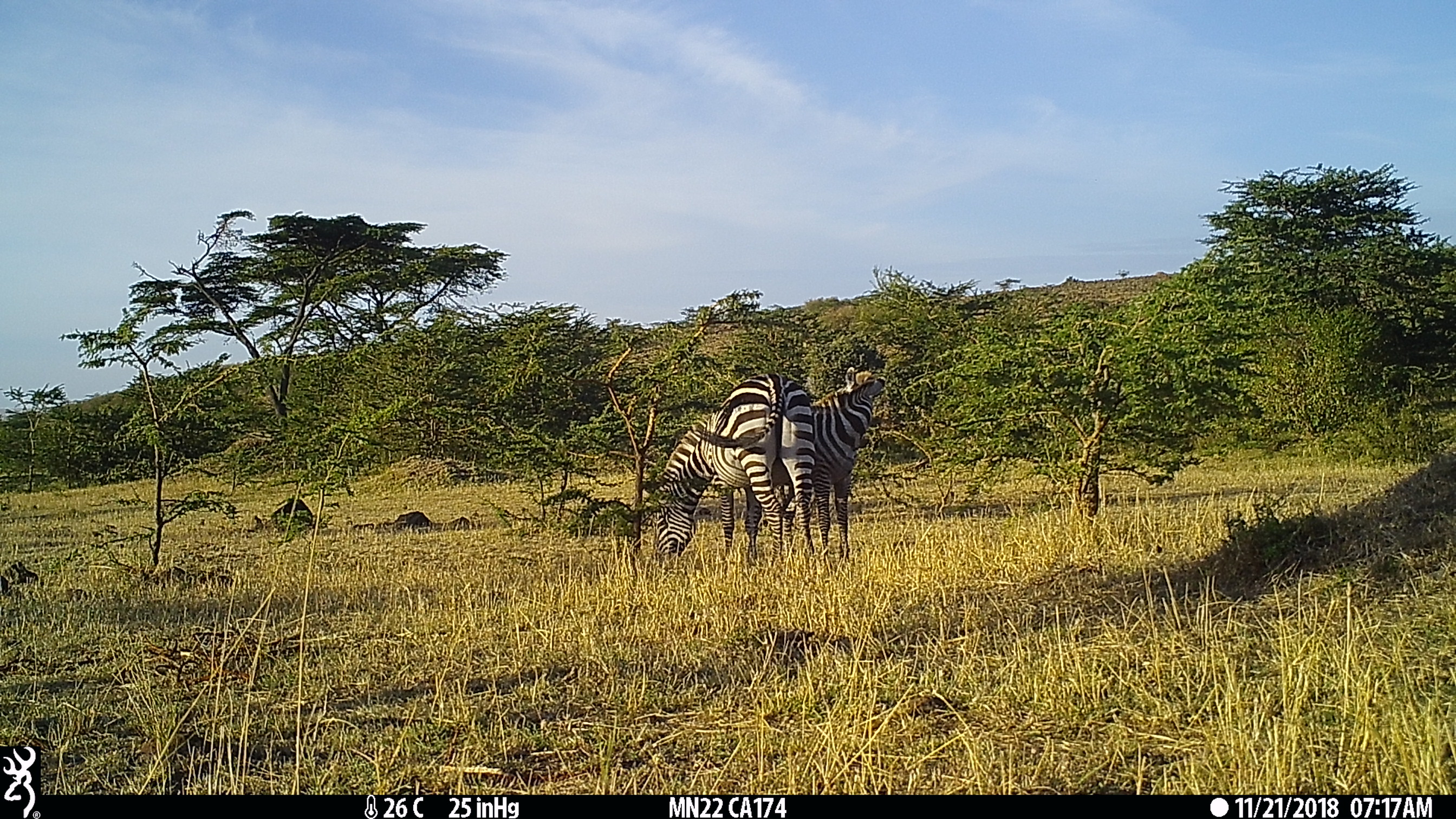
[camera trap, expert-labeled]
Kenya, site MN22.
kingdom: Animalia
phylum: Chordata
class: Mammalia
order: Perissodactyla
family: Equidae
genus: Equus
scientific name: Equus quagga burchellii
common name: burchell's zebra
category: zebra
Zebra (burchell's zebra) (Equus quagga burchellii).